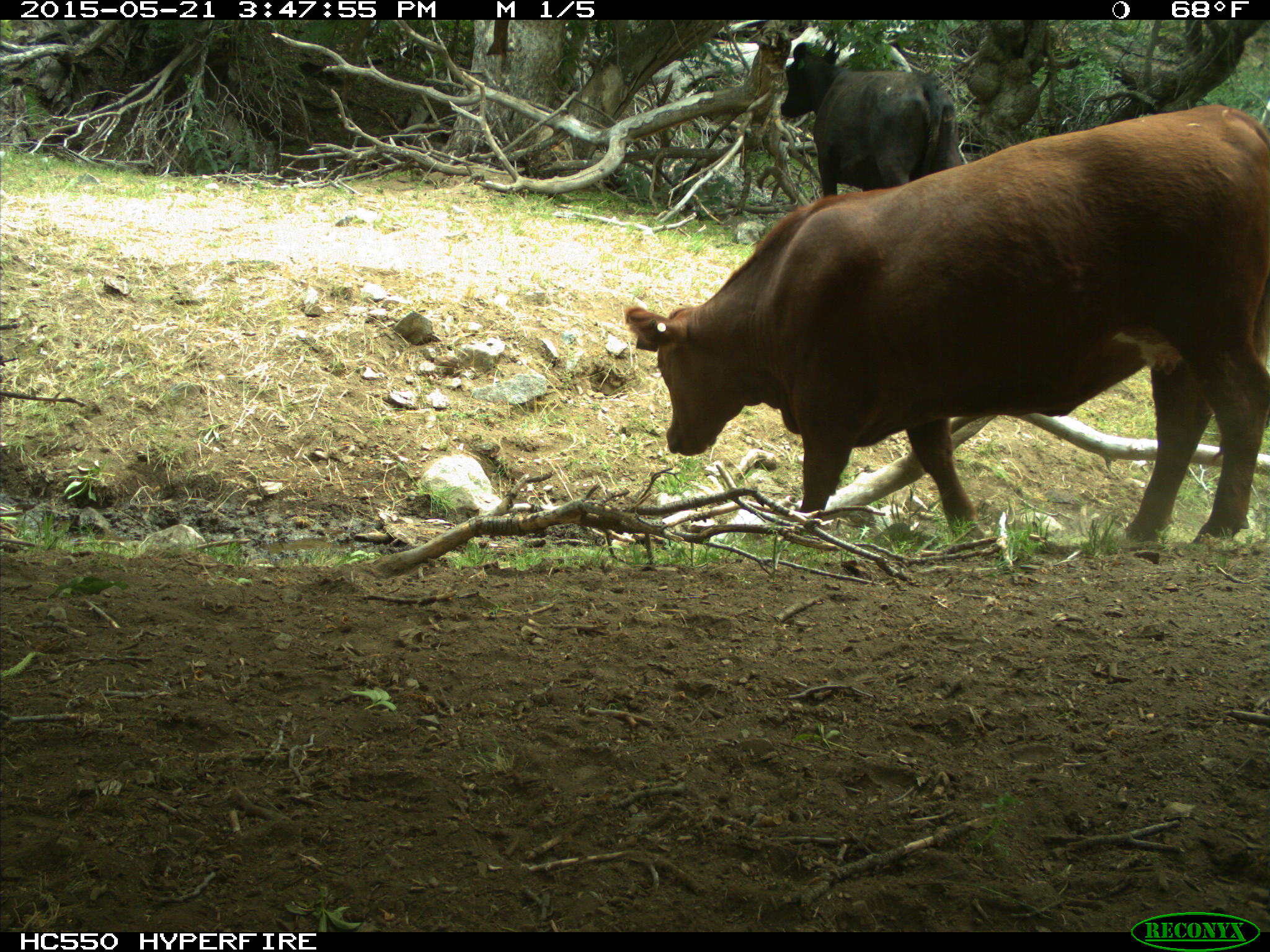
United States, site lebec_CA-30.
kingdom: Animalia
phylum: Chordata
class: Mammalia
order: Artiodactyla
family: Bovidae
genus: Bos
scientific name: Bos taurus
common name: domestic cow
Bos taurus (domestic cow).